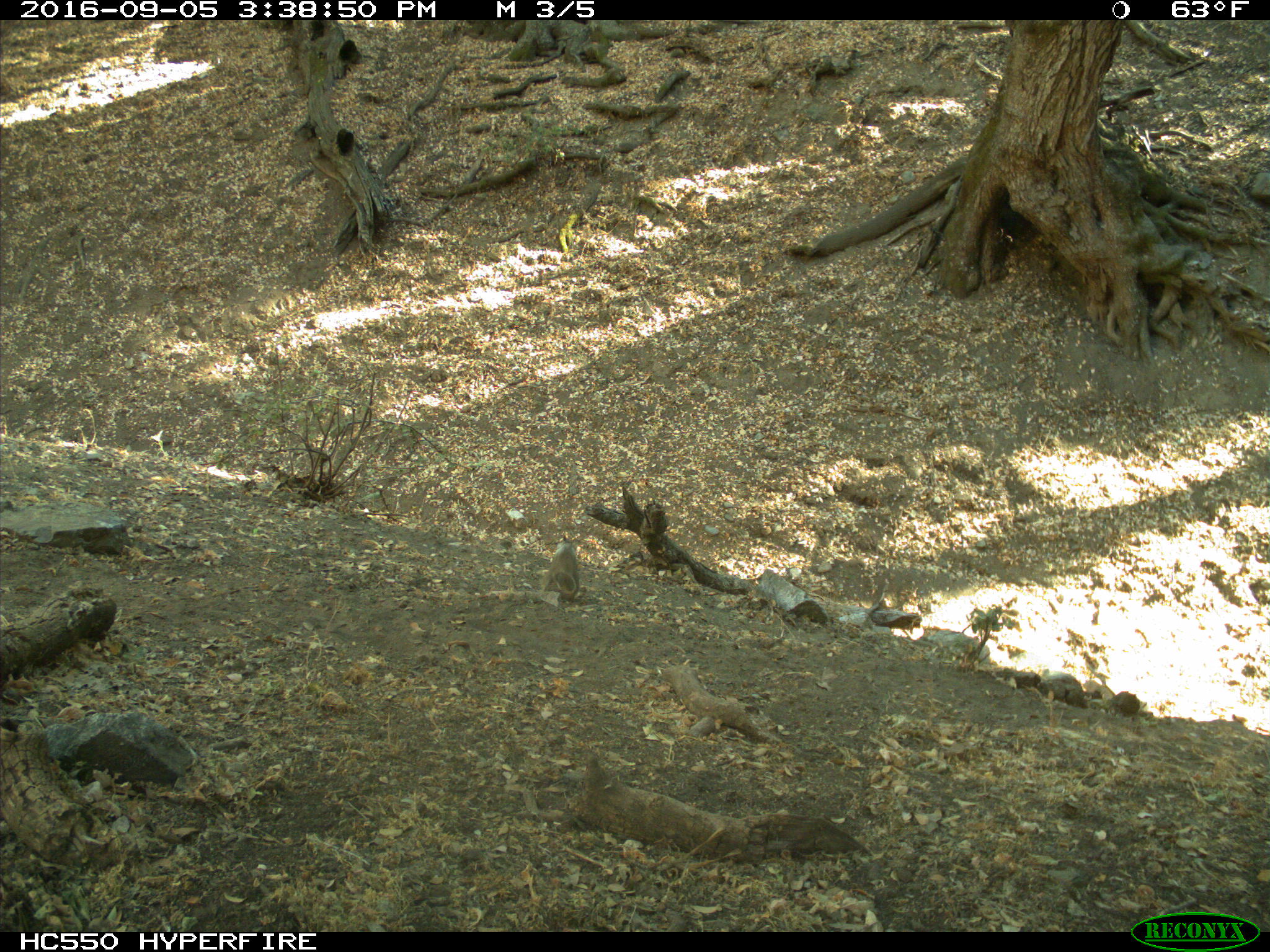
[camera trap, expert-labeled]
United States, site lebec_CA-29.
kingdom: Animalia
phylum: Chordata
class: Mammalia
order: Rodentia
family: Sciuridae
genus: Otospermophilus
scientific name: Otospermophilus beecheyi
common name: california ground squirrel